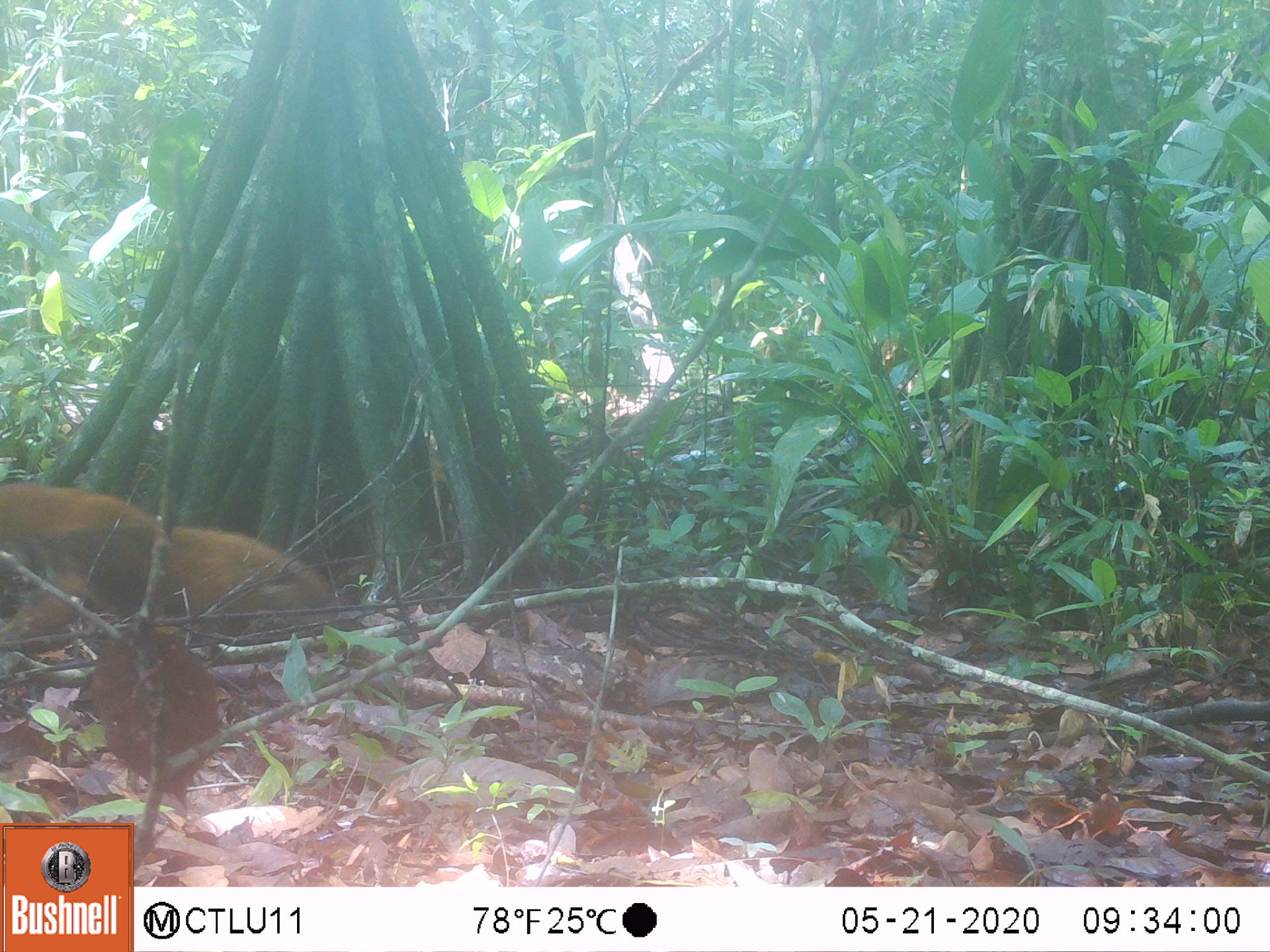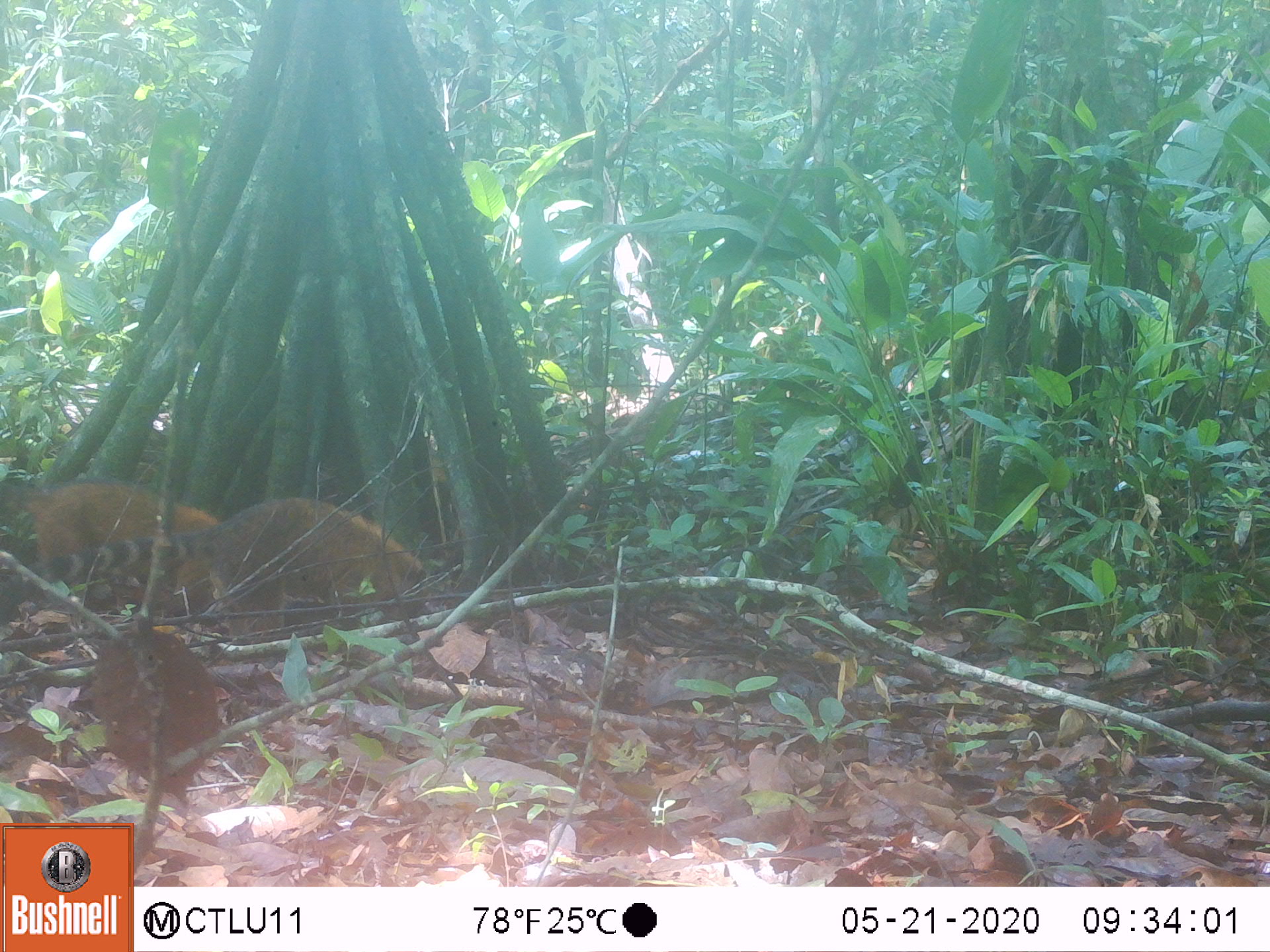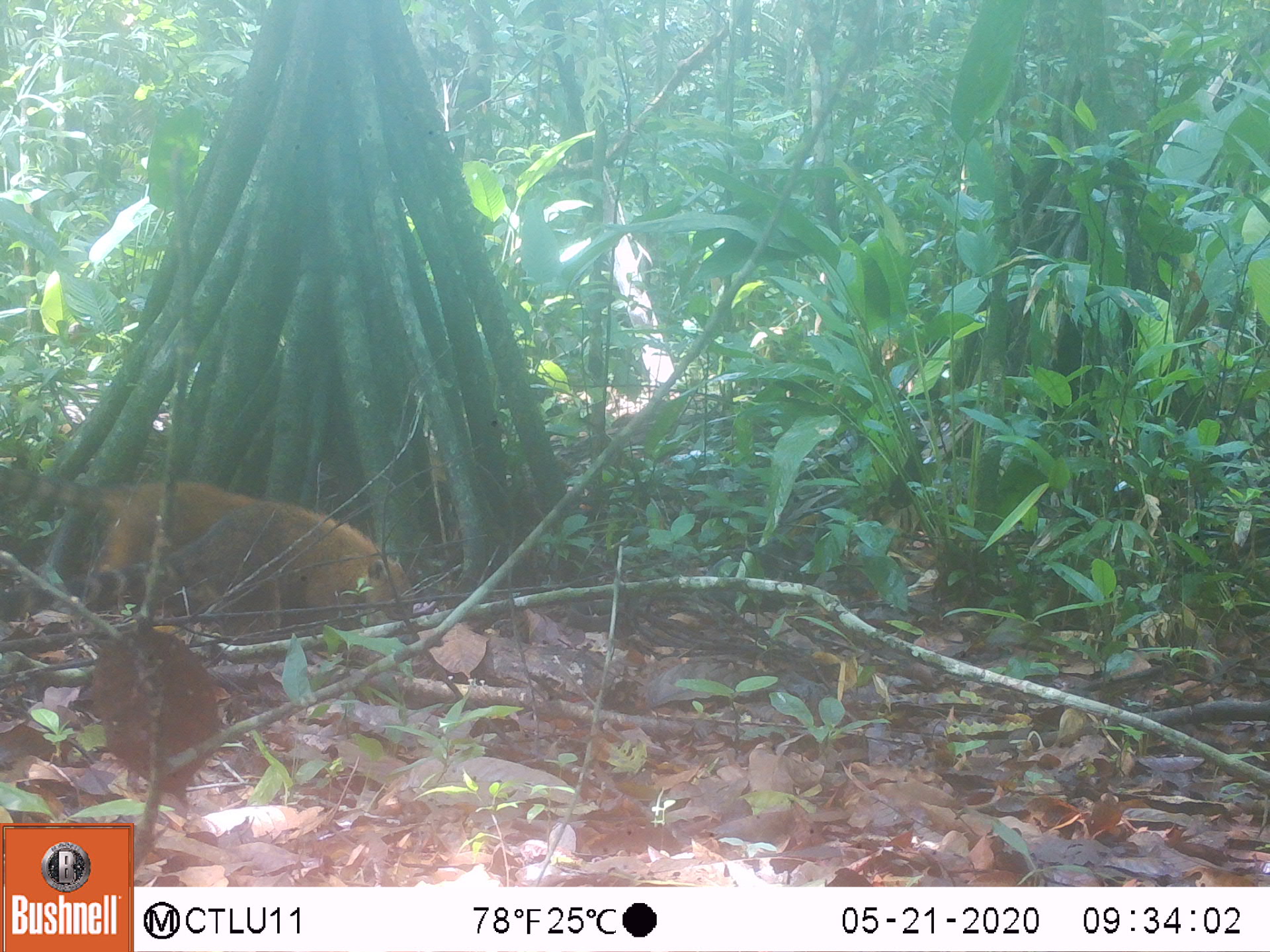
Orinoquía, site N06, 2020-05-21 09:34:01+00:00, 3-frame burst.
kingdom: Animalia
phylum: Chordata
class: Mammalia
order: Carnivora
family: Procyonidae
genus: Nasua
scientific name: Nasua nasua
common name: south american coati